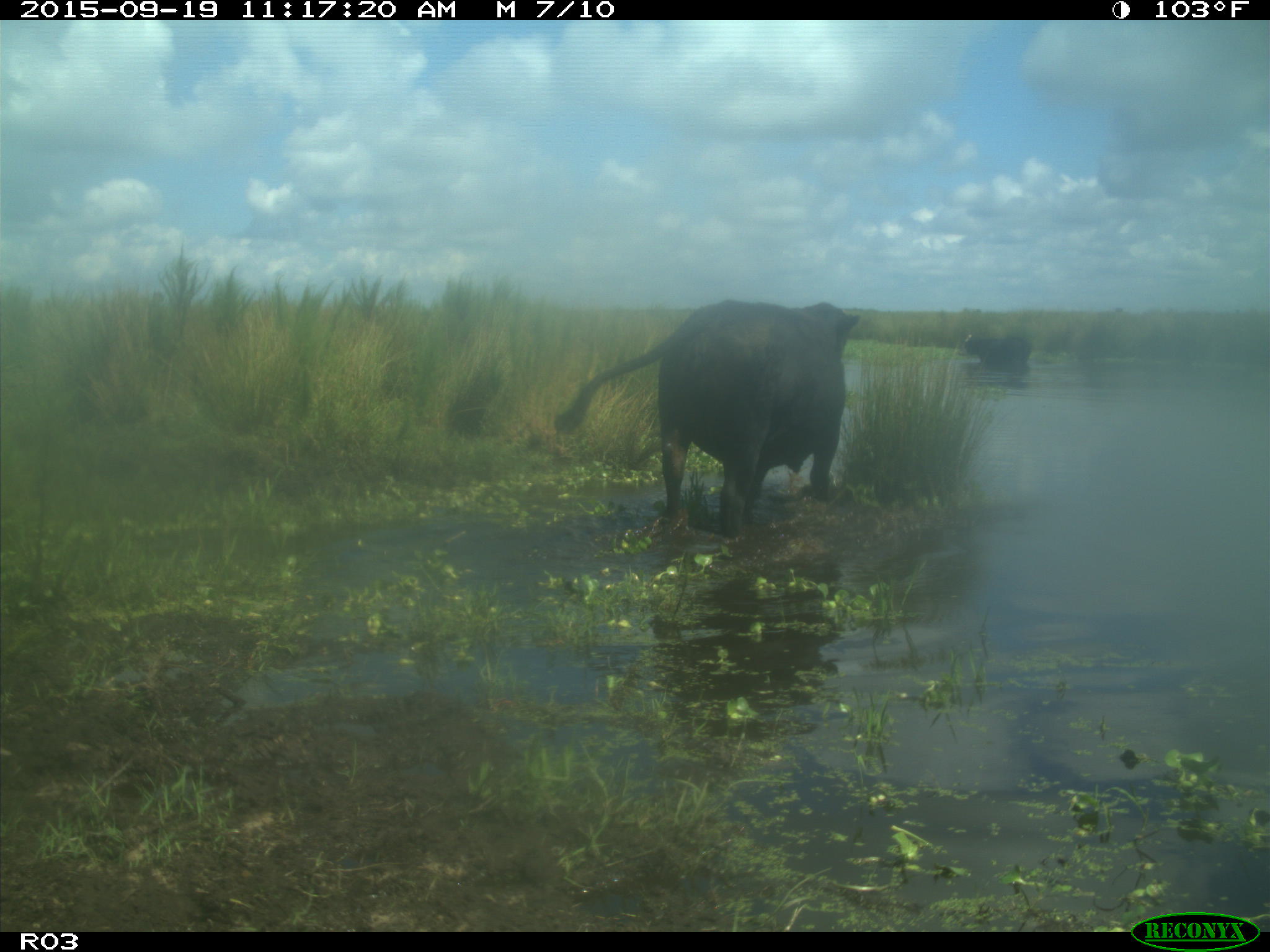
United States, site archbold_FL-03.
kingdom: Animalia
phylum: Chordata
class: Mammalia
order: Artiodactyla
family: Bovidae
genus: Bos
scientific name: Bos taurus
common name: domestic cow